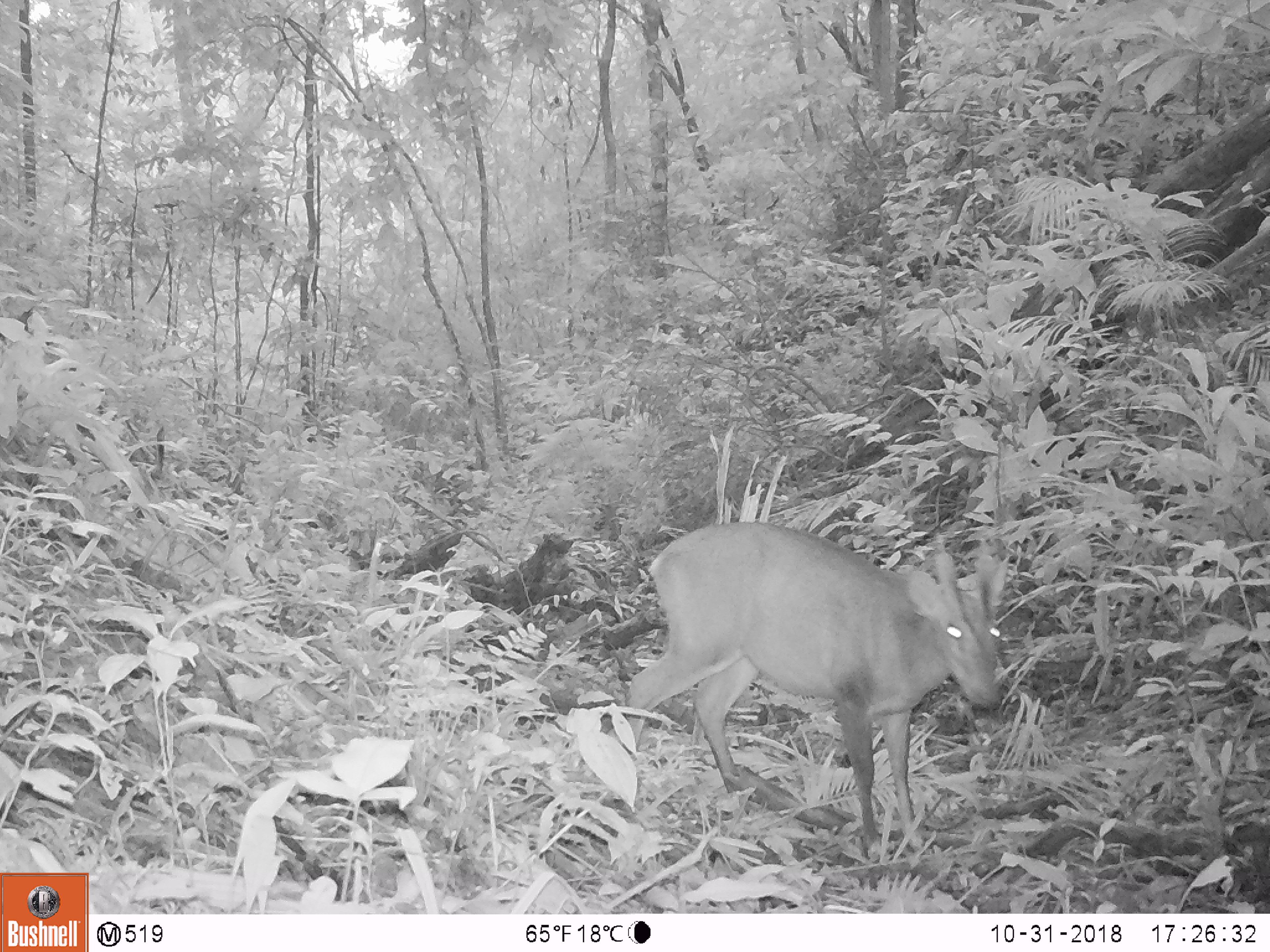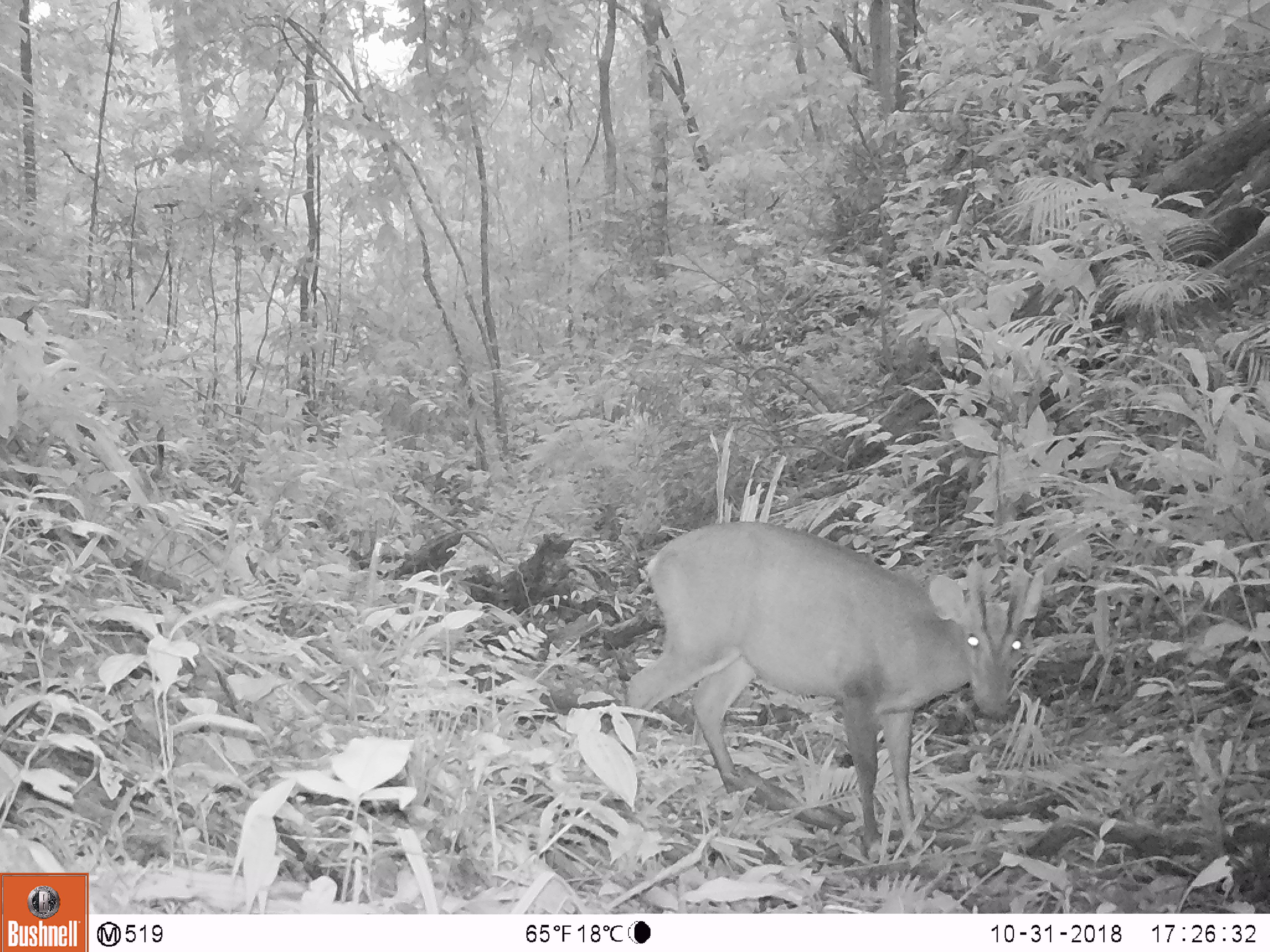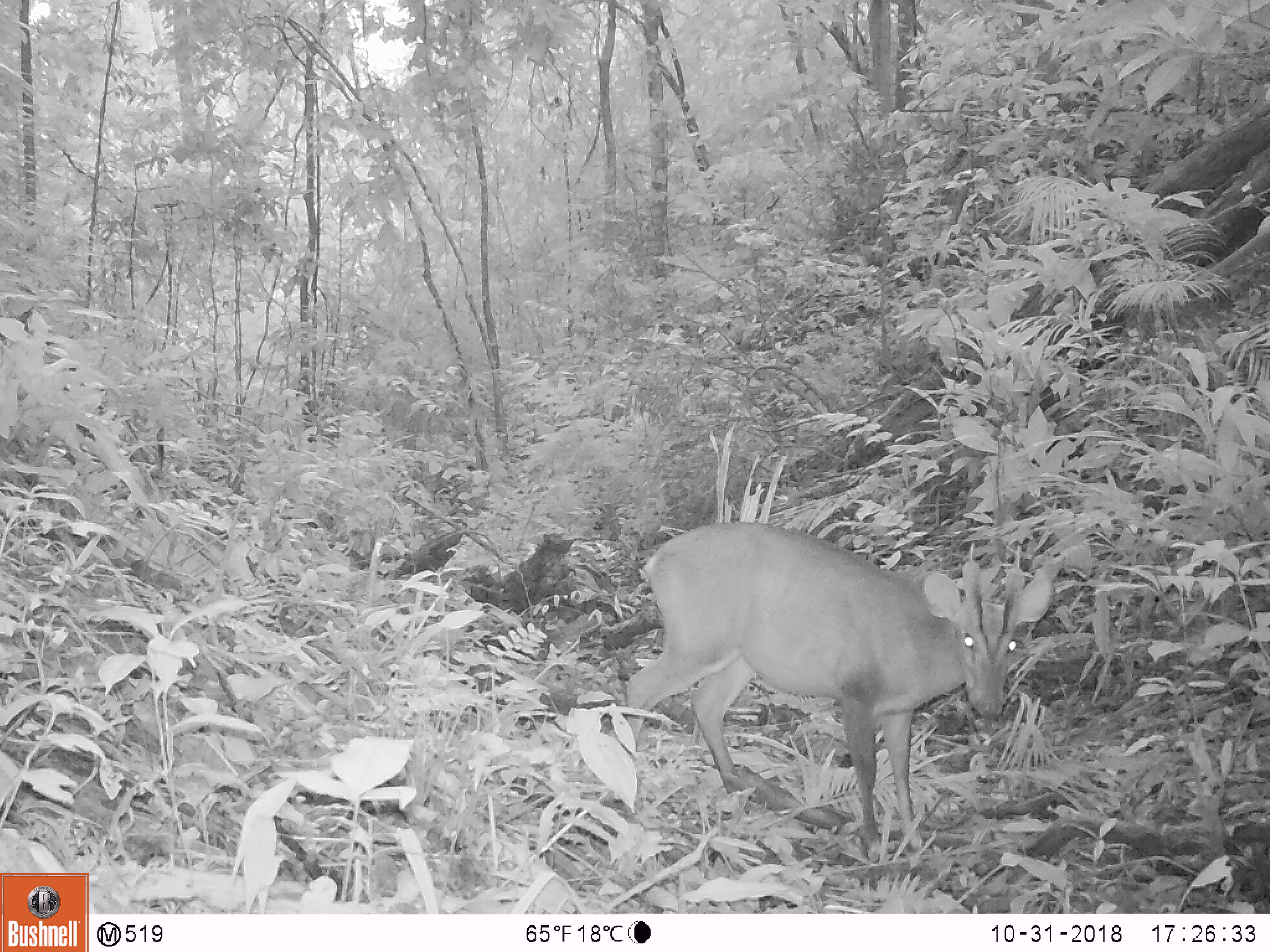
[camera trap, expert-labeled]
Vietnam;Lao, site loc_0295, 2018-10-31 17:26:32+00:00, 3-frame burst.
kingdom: Animalia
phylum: Chordata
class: Mammalia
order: Artiodactyla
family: Cervidae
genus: Muntiacus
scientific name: Muntiacus vuquangensis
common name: large-antlered muntjac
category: large antlered muntjac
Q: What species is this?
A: Large antlered muntjac (large-antlered muntjac) (Muntiacus vuquangensis).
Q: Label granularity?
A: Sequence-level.